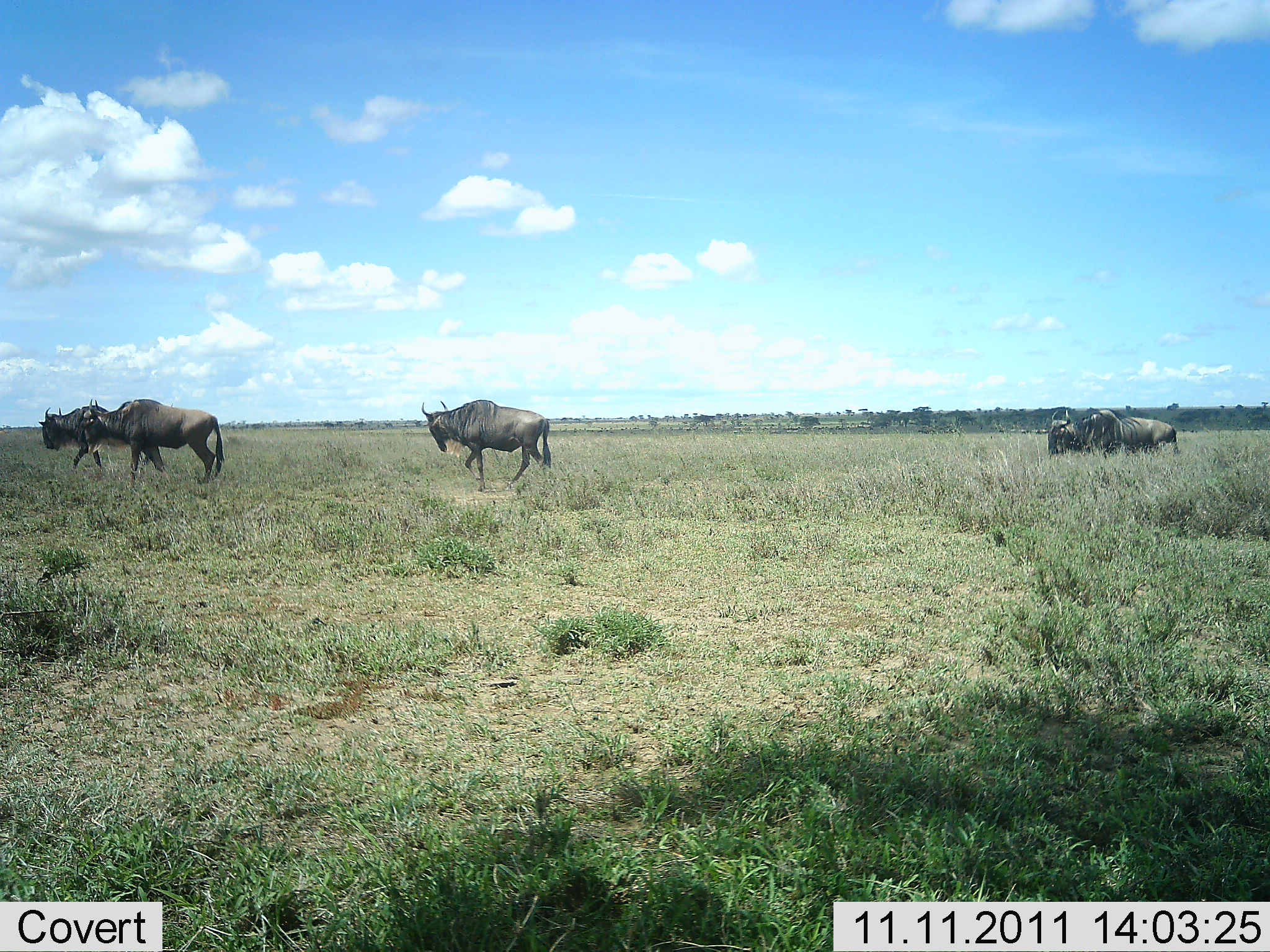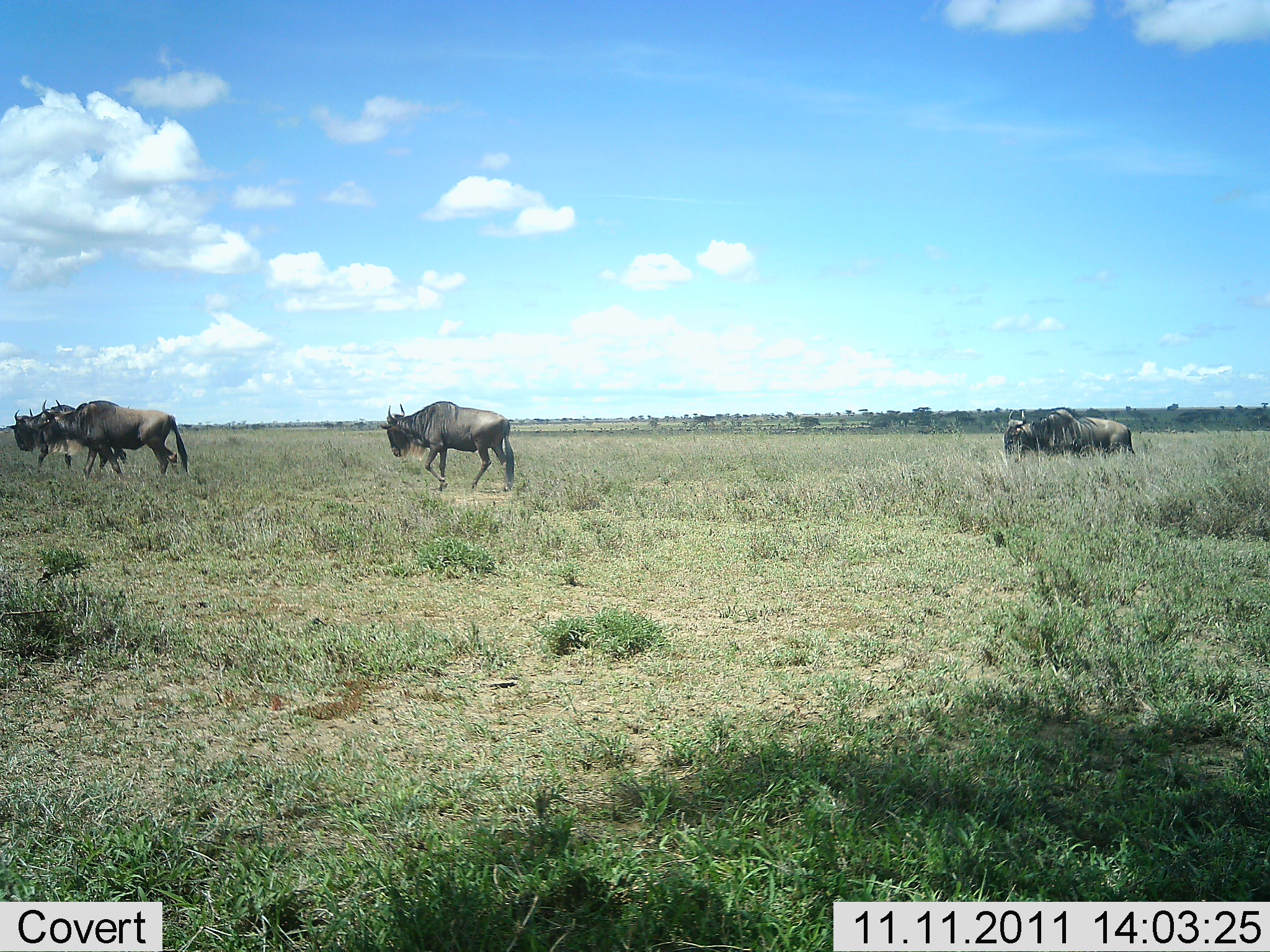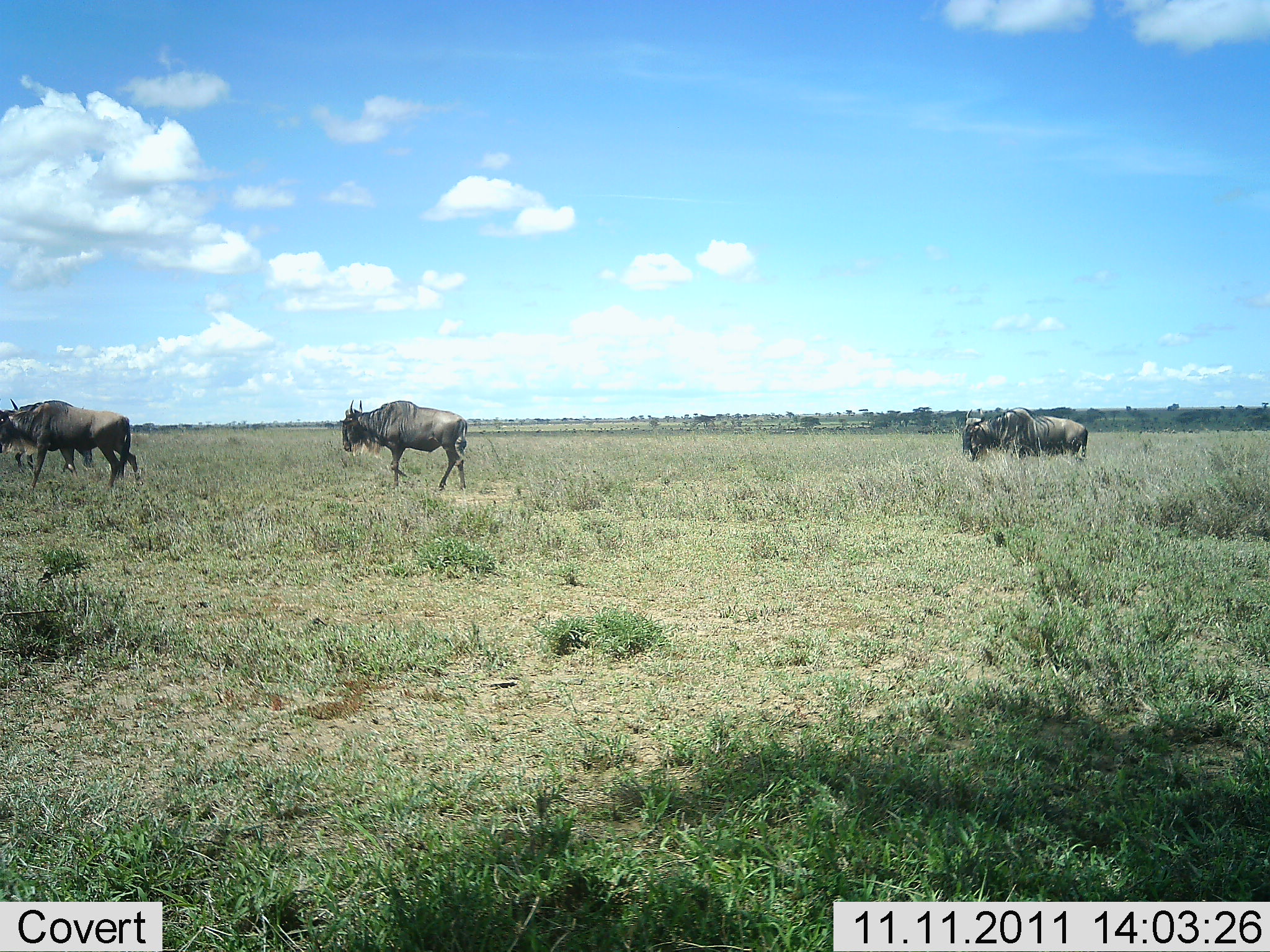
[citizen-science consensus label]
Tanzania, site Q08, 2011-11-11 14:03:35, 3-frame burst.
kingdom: Animalia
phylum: Chordata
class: Mammalia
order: Artiodactyla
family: Bovidae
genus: Connochaetes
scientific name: Connochaetes taurinus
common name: blue wildebeest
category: wildebeest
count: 5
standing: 11%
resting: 0%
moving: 89%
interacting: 11%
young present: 0%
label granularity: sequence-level